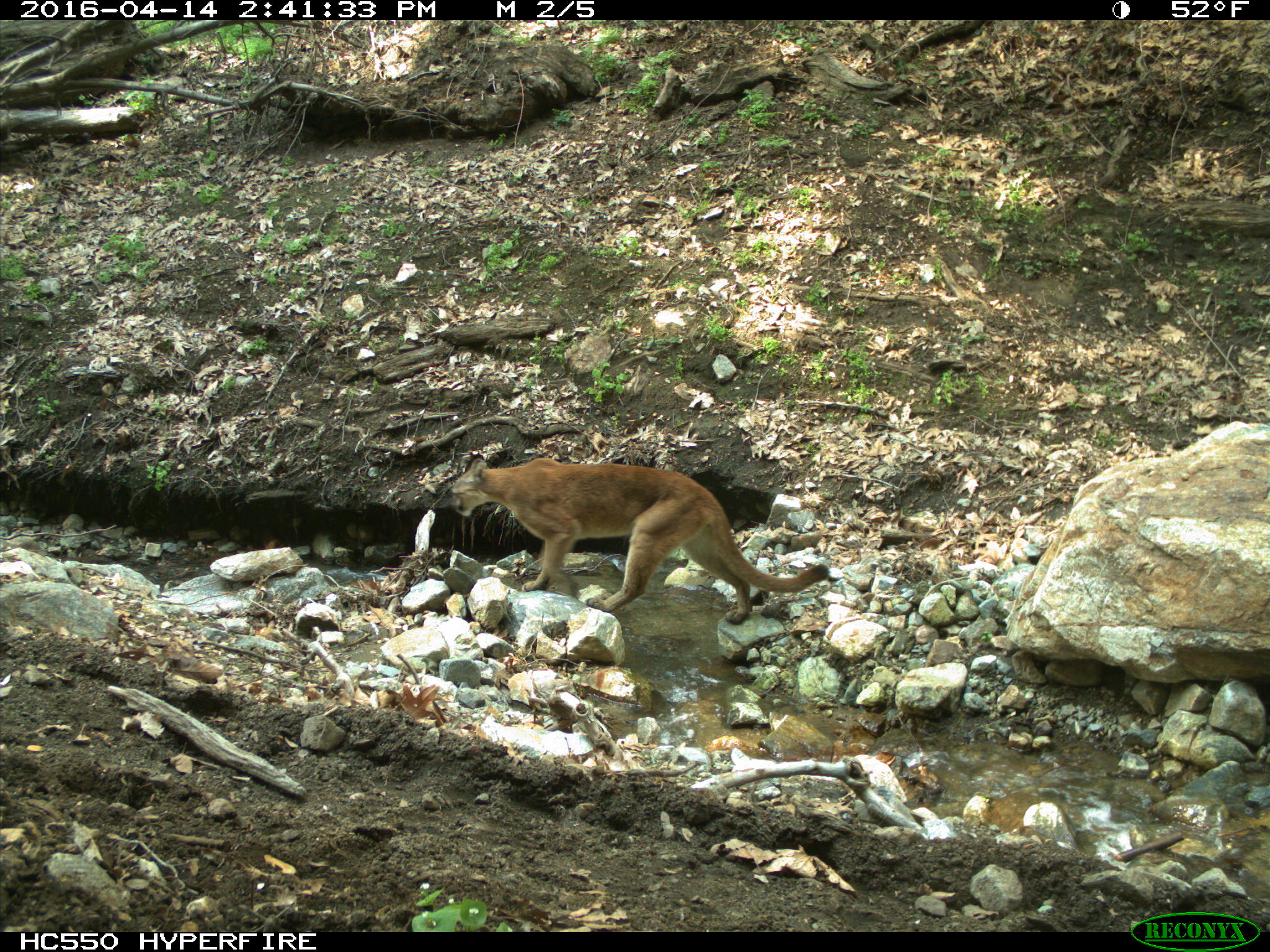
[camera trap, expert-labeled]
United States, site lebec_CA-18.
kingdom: Animalia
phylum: Chordata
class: Mammalia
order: Carnivora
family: Felidae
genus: Puma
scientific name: Puma concolor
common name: mountain lion